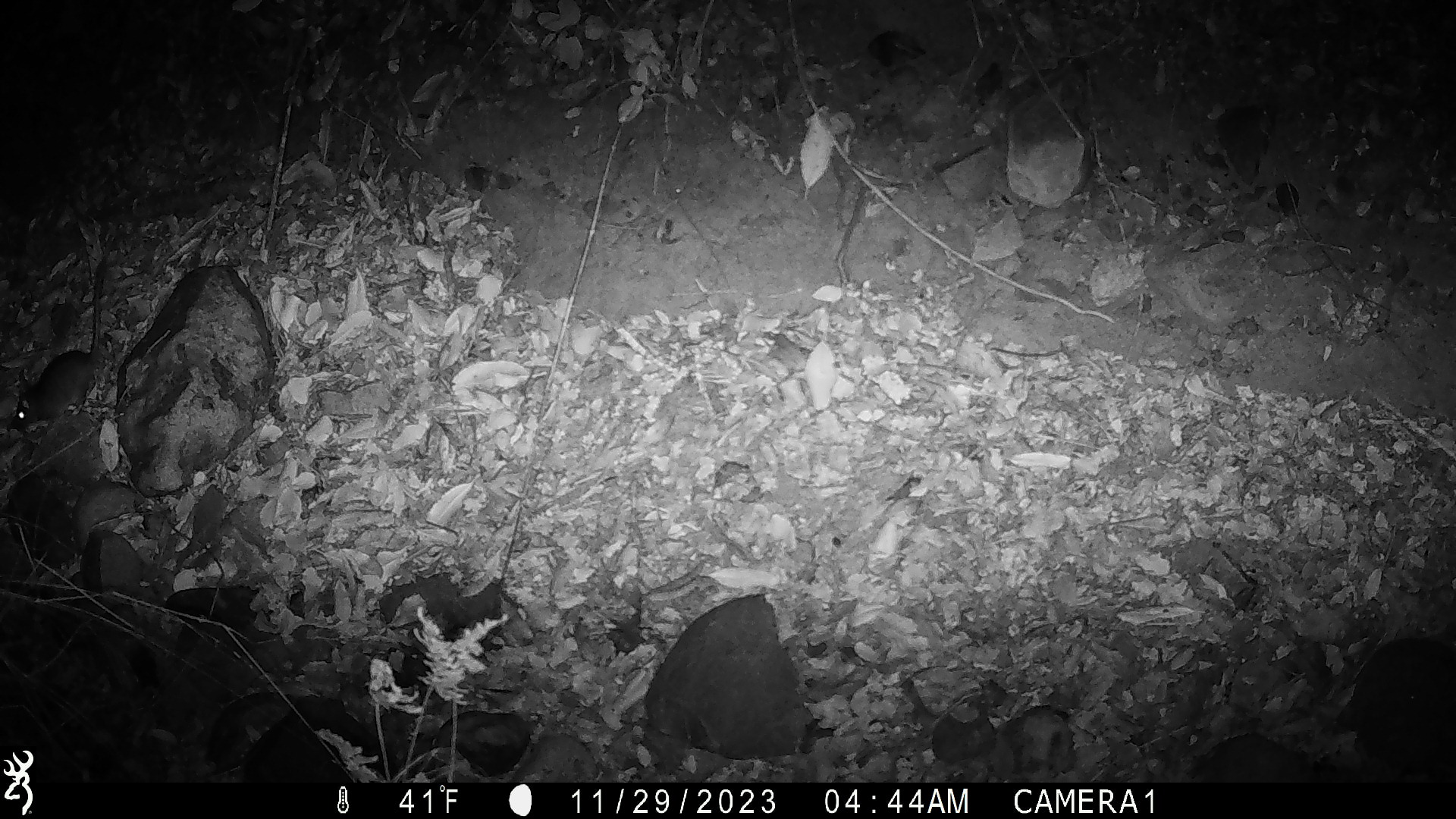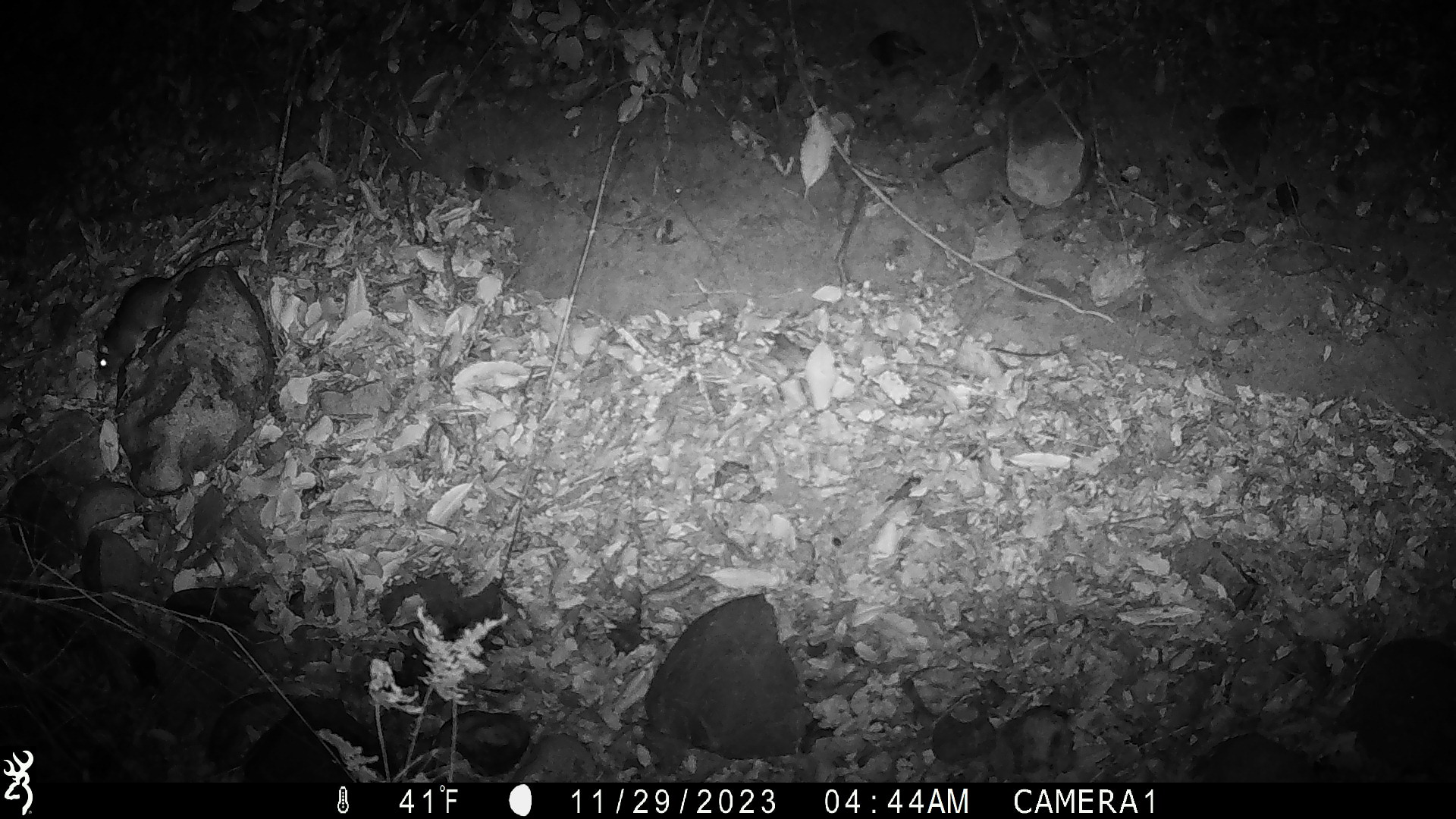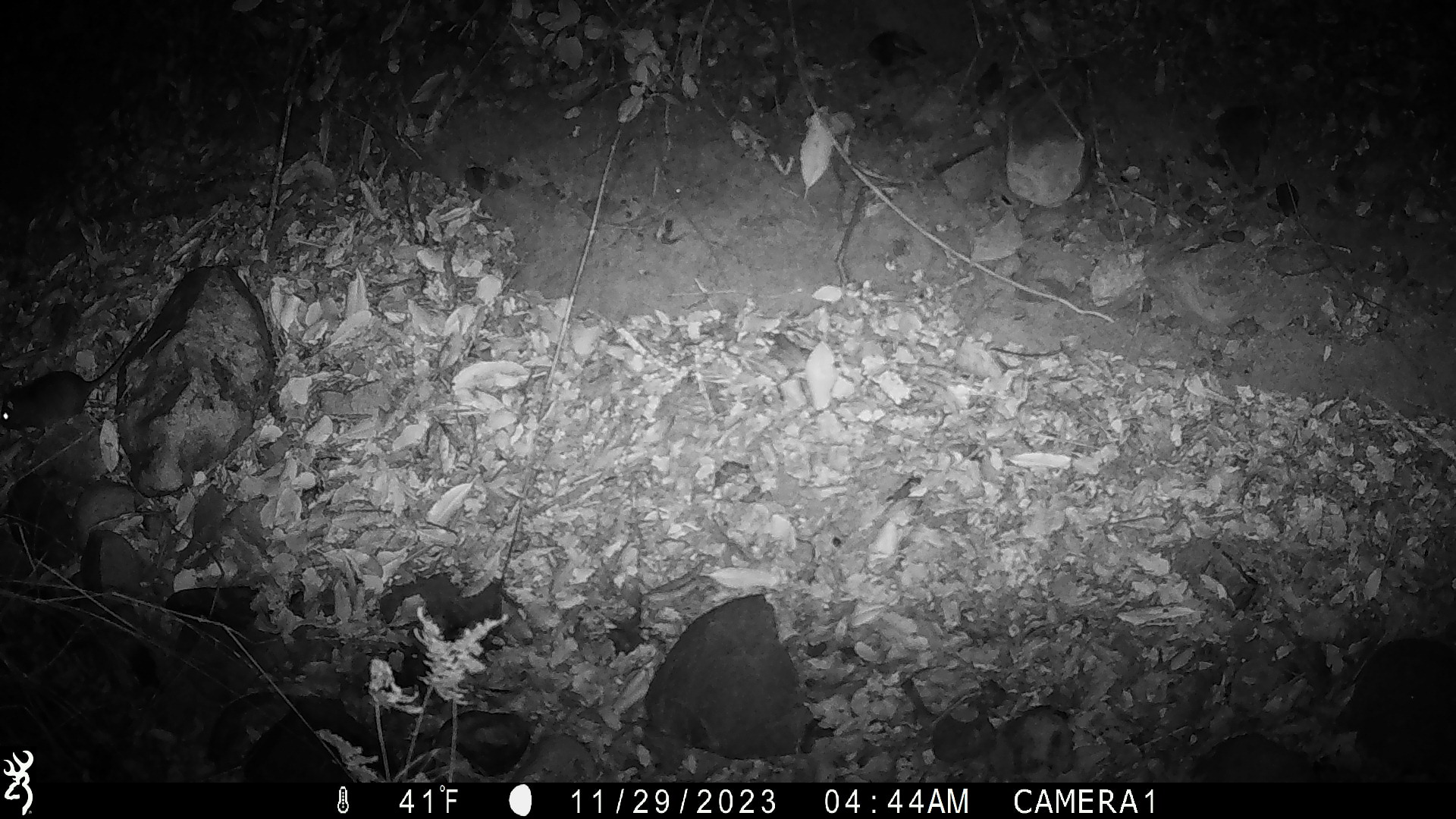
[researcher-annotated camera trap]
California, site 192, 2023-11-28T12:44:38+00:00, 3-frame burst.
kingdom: Animalia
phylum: Chordata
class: Mammalia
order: Rodentia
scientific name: Rodentia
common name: mouse or rat